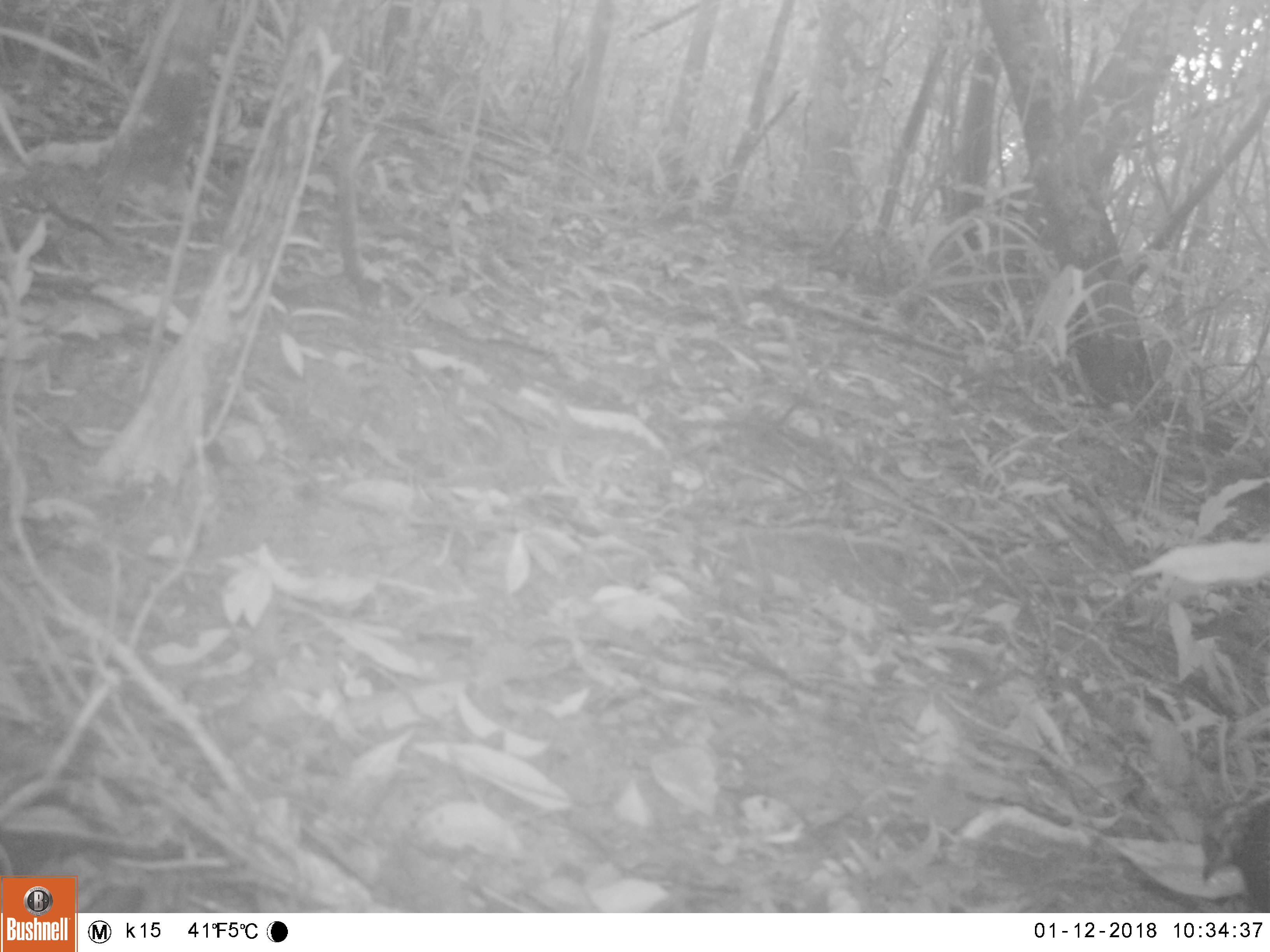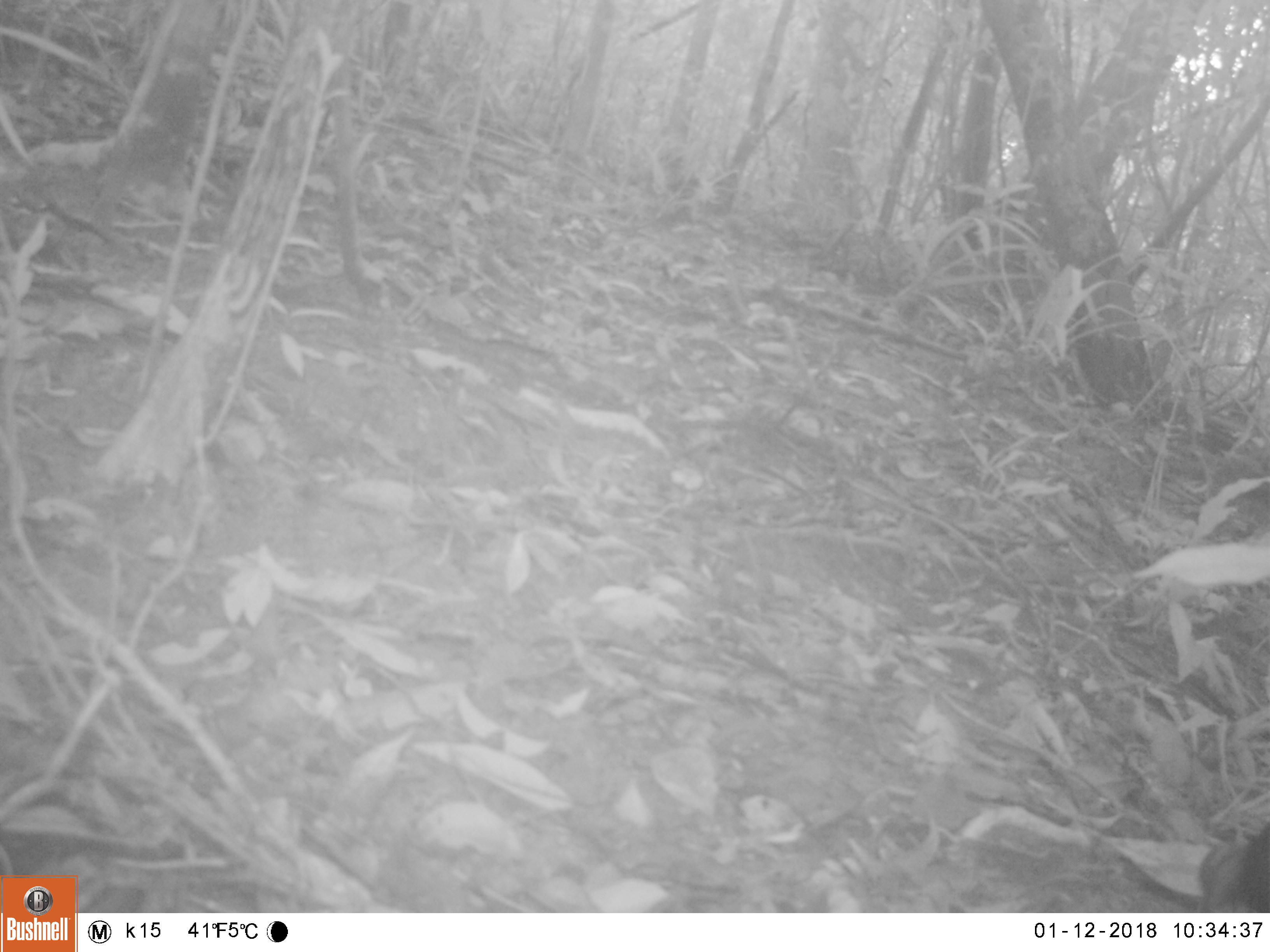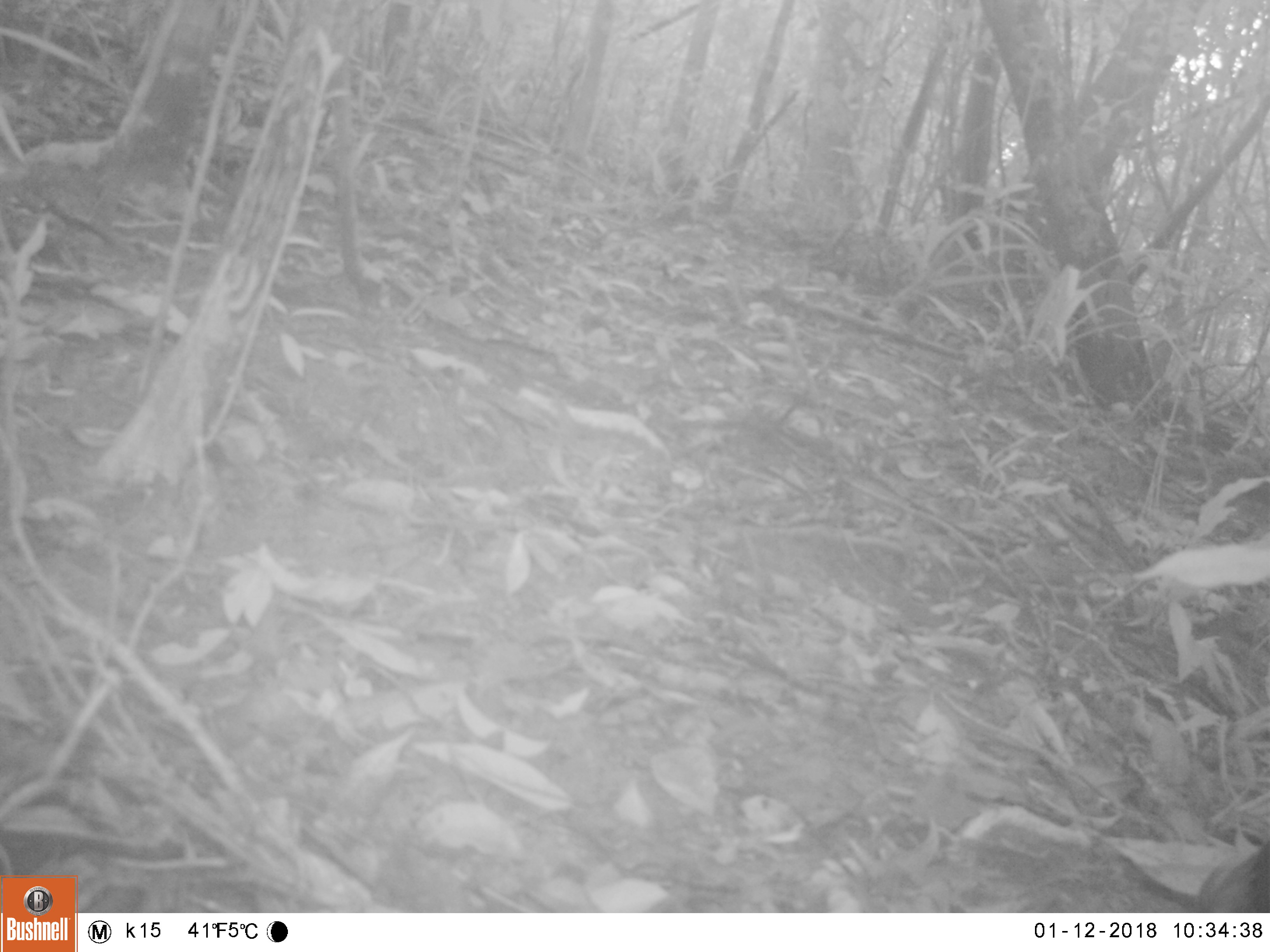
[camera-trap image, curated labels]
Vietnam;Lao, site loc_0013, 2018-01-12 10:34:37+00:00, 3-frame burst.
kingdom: Animalia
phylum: Chordata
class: Aves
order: Galliformes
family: Phasianidae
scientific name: Phasianidae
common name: partridge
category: unidentified partridge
Unidentified partridge (partridge) (Phasianidae). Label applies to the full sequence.